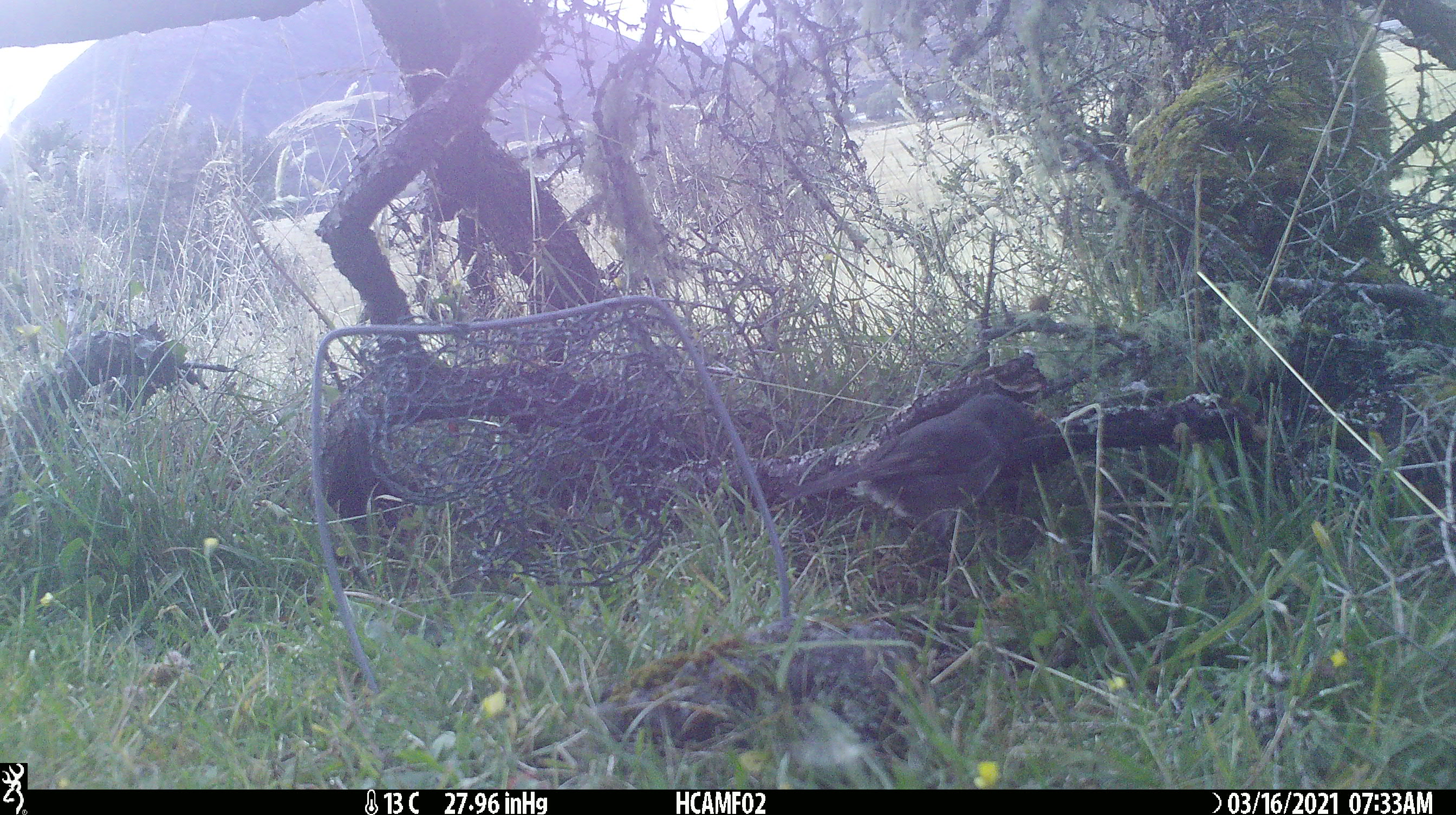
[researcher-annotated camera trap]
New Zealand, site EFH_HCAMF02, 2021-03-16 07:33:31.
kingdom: Animalia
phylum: Chordata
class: Aves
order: Passeriformes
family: Petroicidae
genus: Petroica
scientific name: Petroica australis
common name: new zealand robin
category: robin